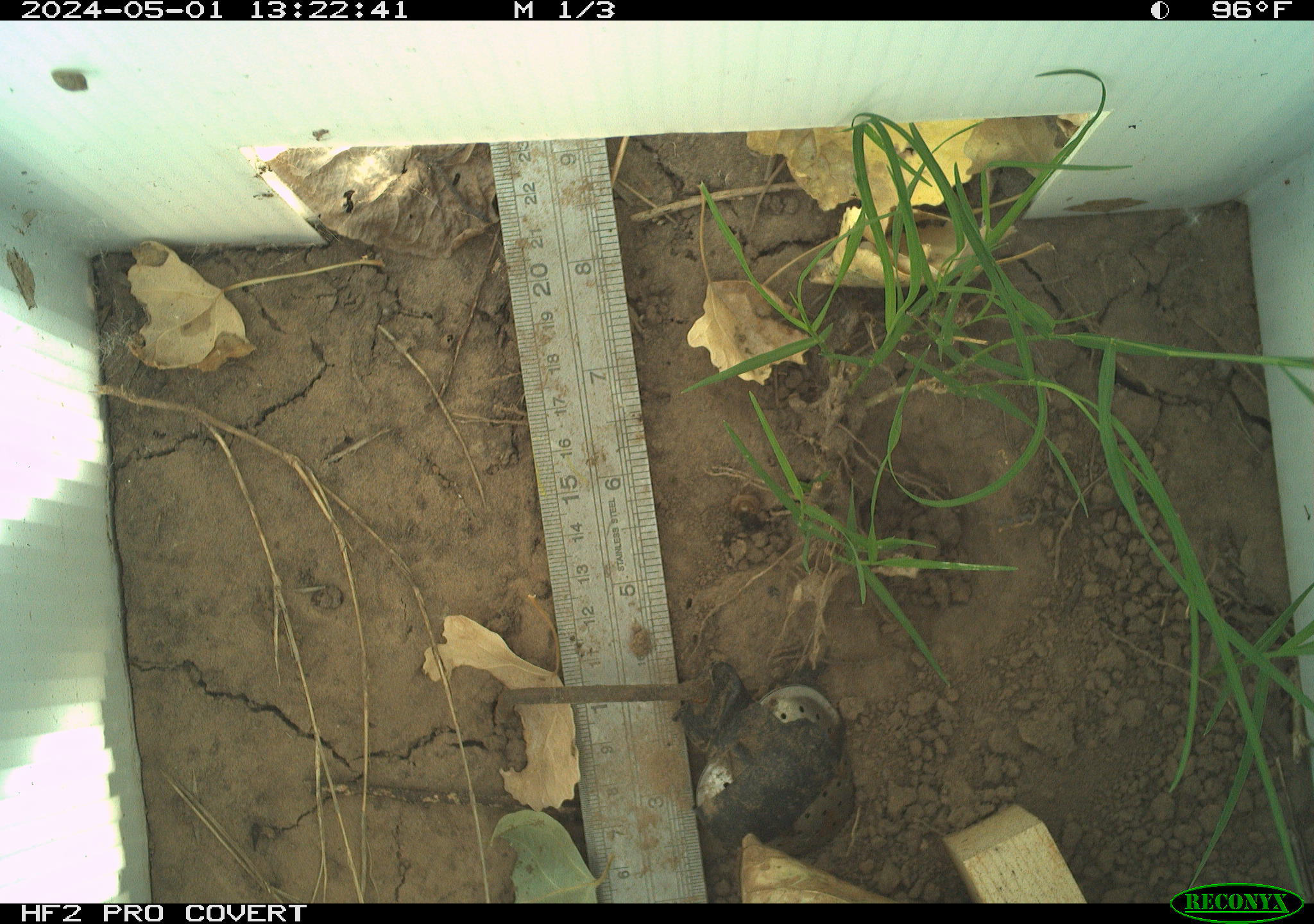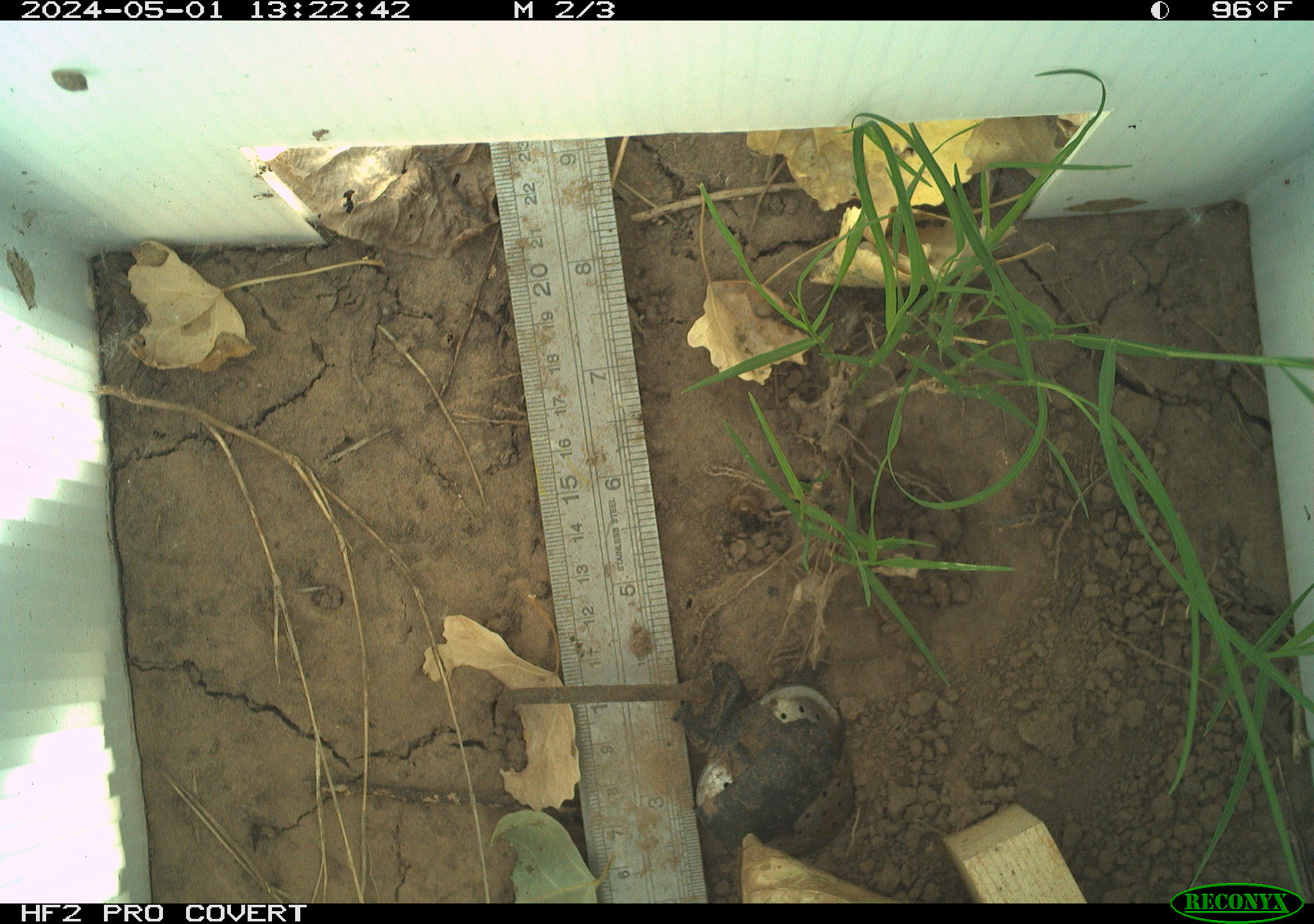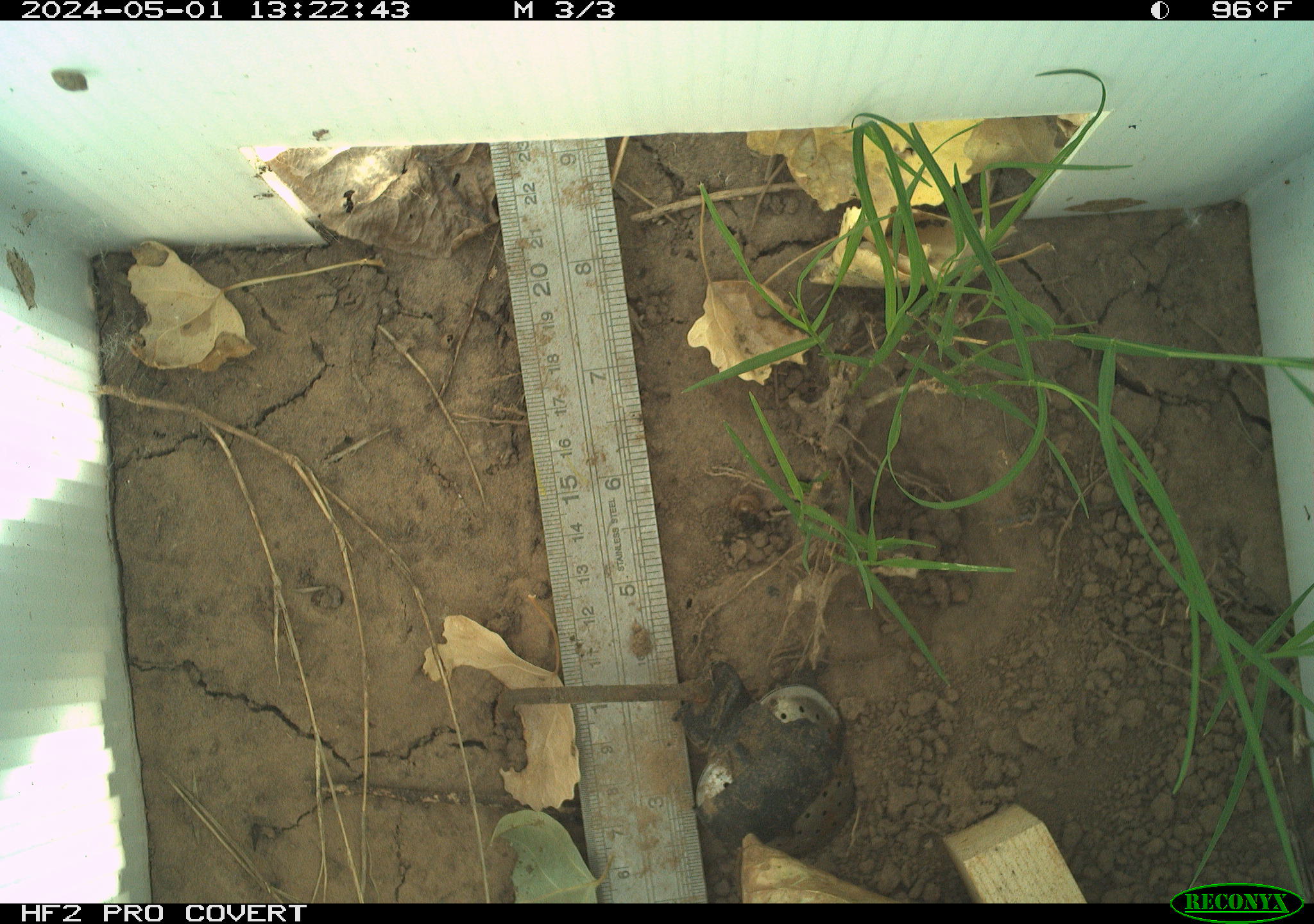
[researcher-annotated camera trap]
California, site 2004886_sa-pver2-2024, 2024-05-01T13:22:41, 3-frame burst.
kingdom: Animalia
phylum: Arthropoda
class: Insecta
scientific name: Insecta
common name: insect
Insect (Insecta).